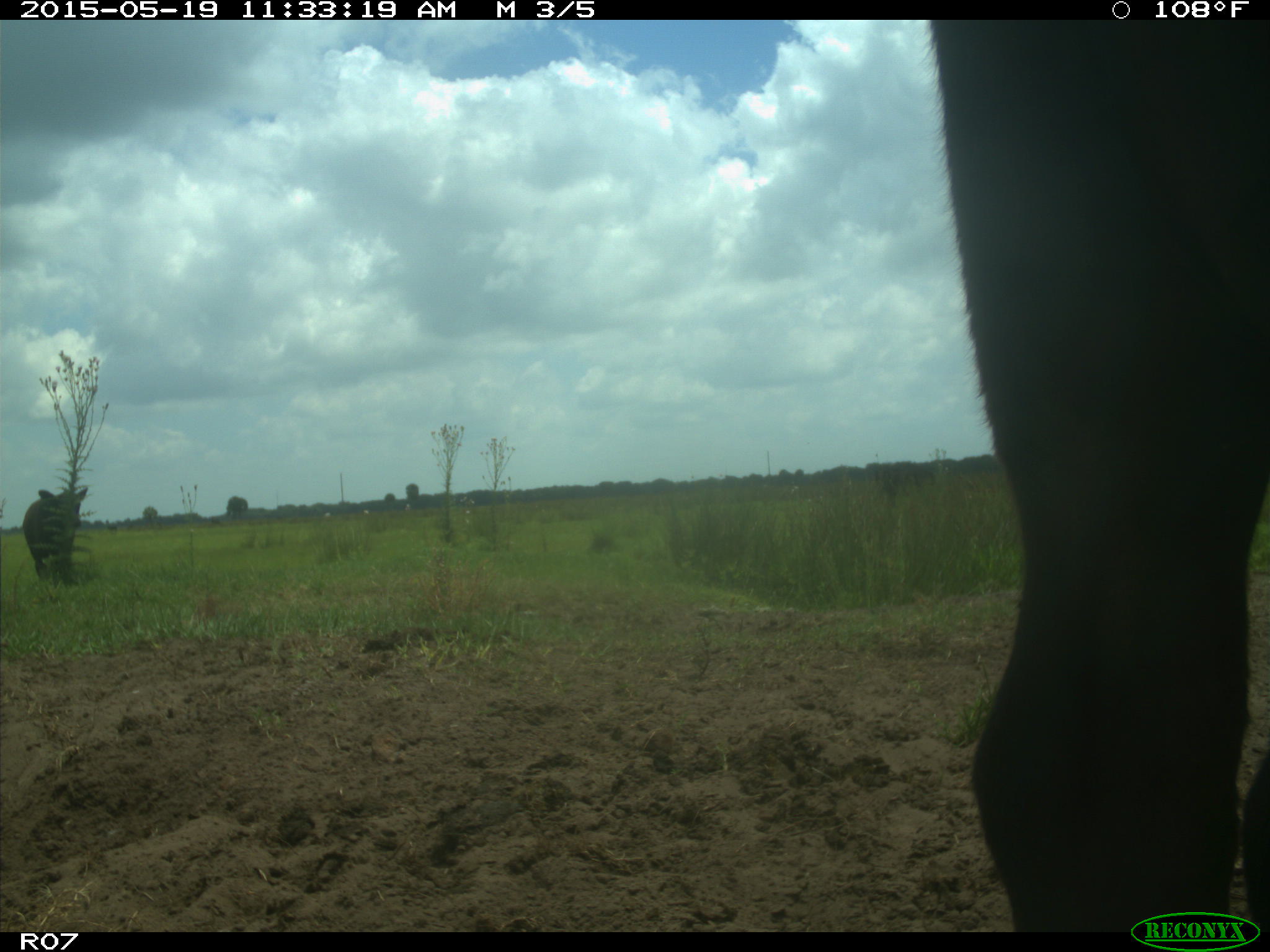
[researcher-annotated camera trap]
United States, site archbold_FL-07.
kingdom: Animalia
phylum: Chordata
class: Mammalia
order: Artiodactyla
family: Bovidae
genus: Bos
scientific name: Bos taurus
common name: domestic cow